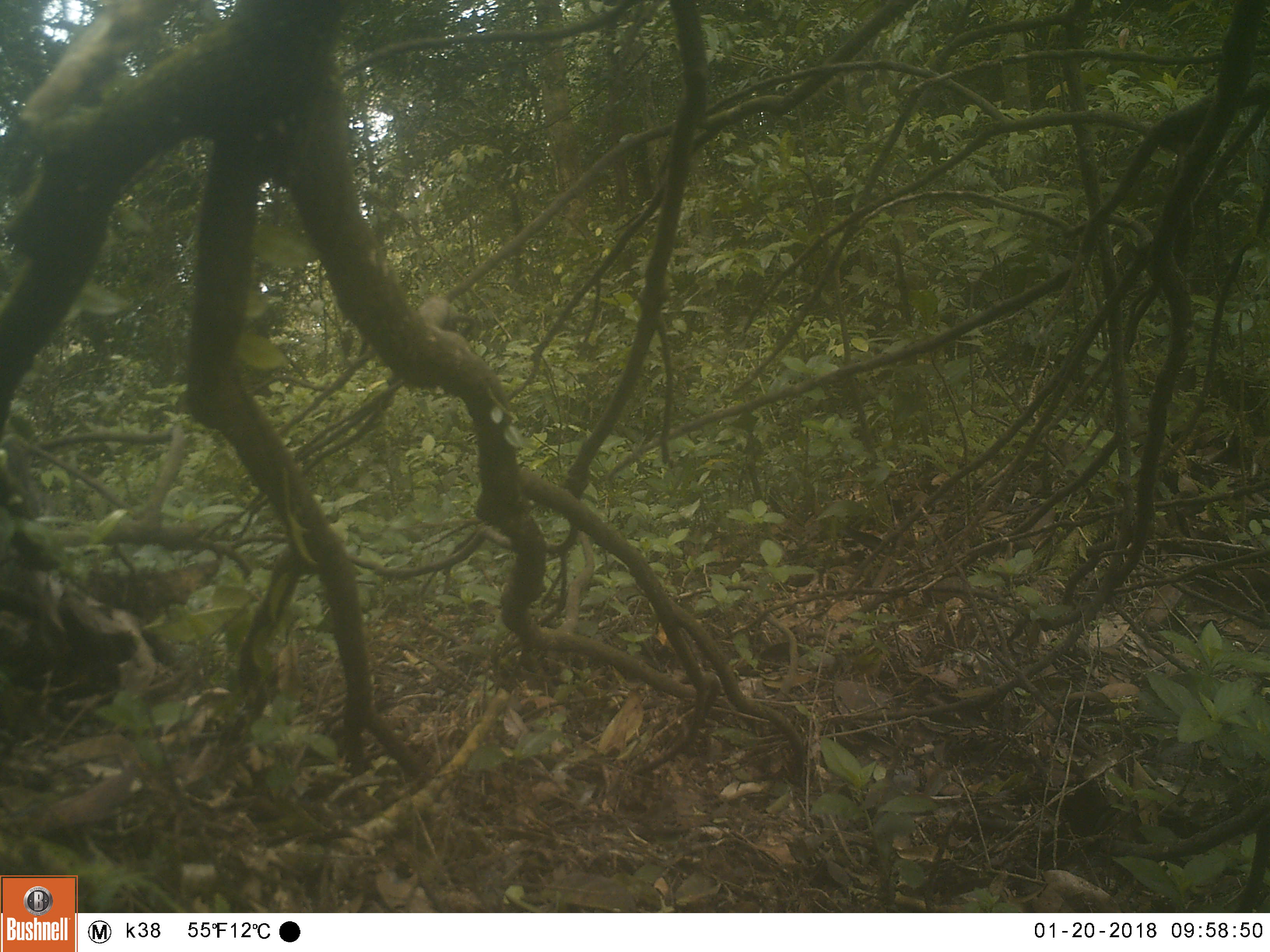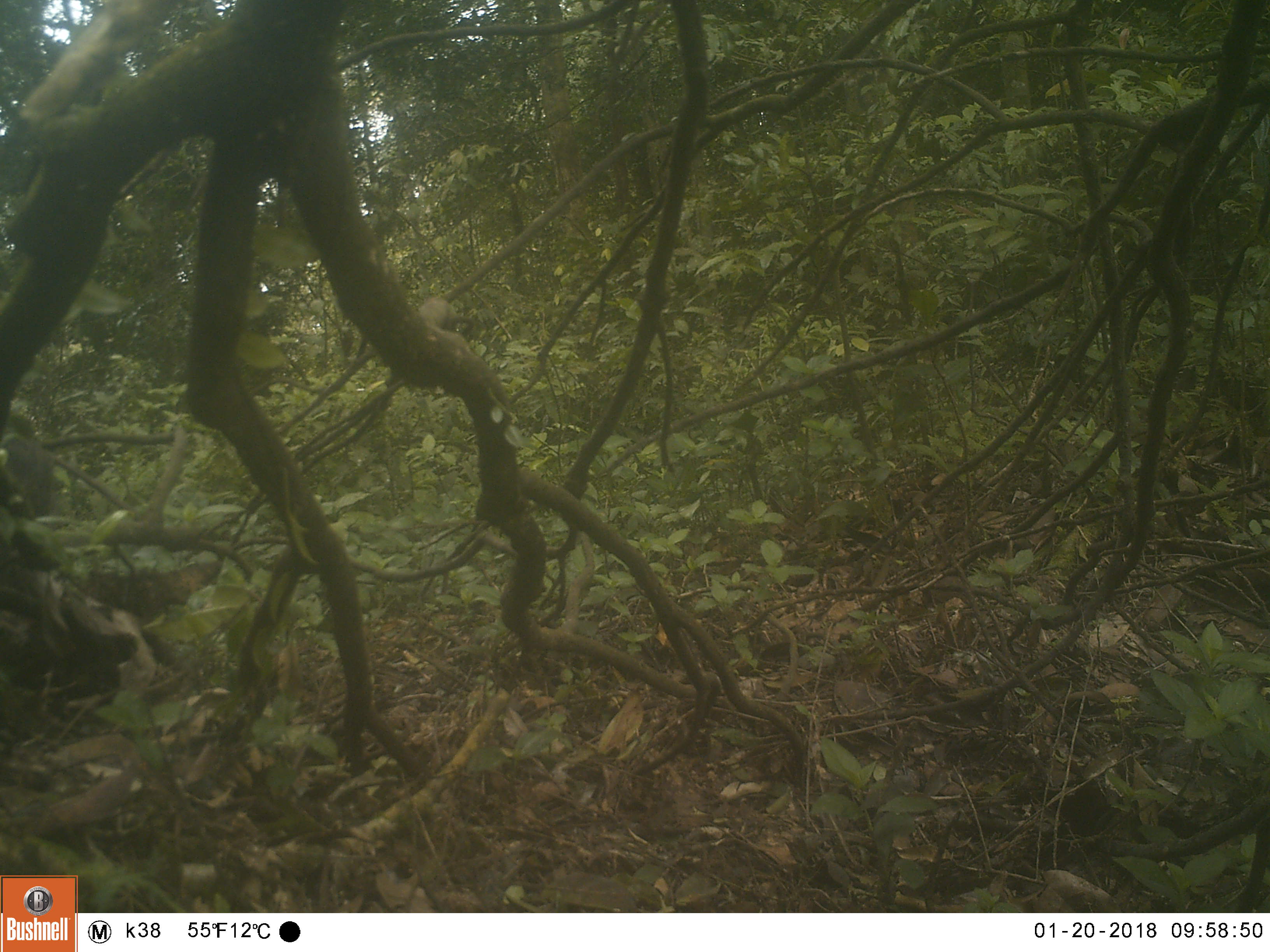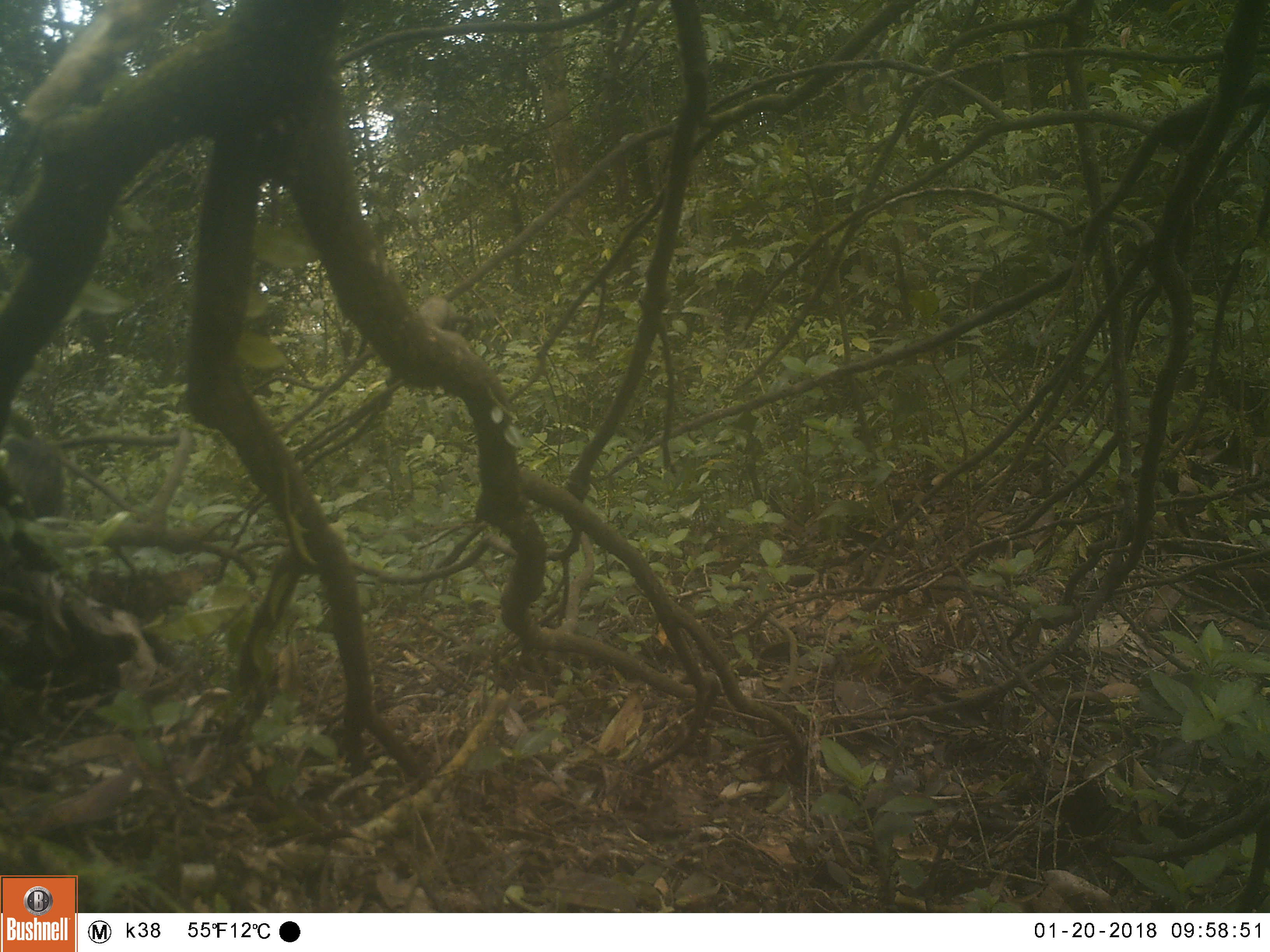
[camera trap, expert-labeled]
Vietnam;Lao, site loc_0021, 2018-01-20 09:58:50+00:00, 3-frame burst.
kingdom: Animalia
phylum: Chordata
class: Mammalia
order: Artiodactyla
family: Suidae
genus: Sus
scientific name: Sus scrofa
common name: eurasian wild pig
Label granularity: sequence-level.